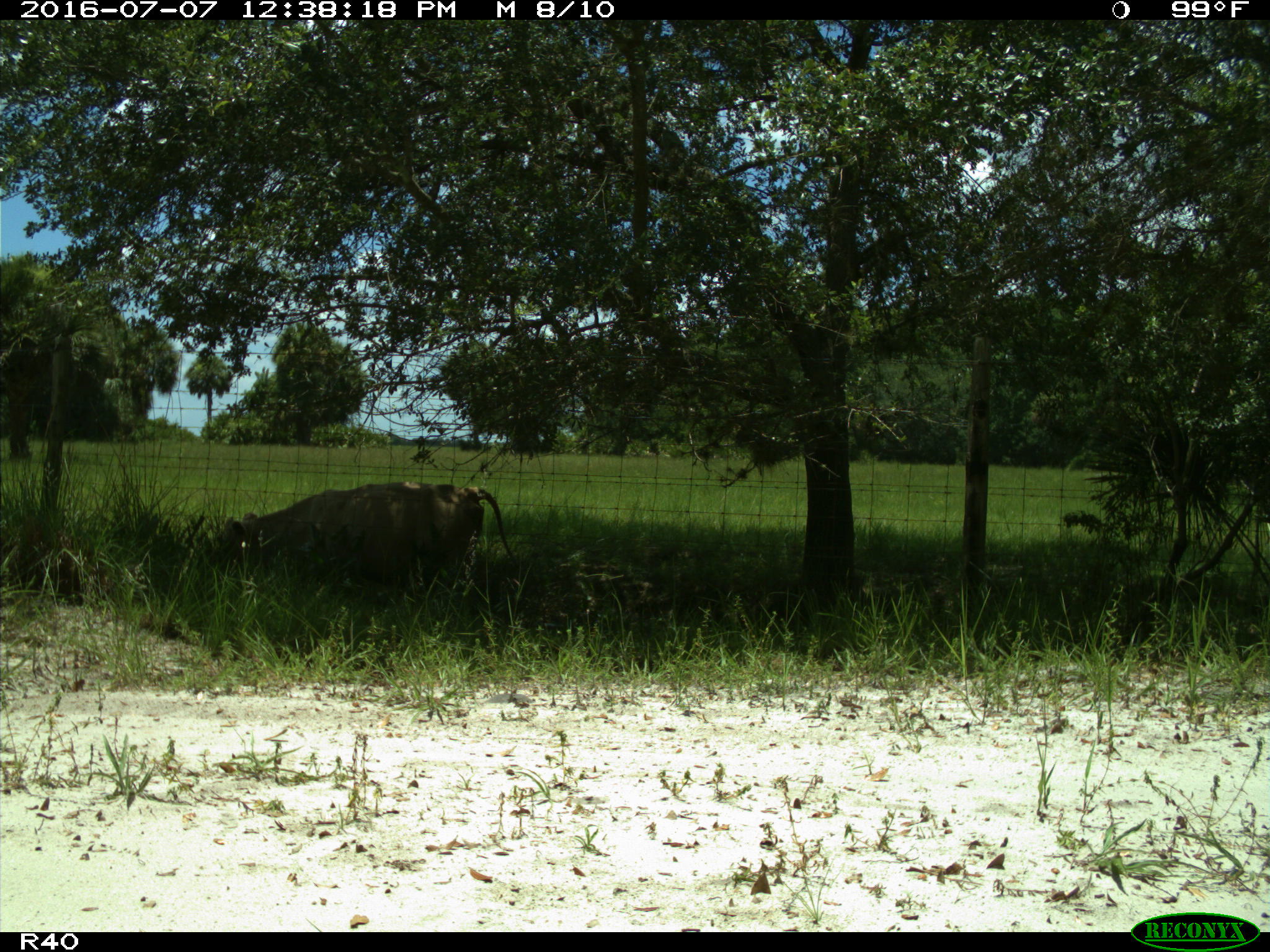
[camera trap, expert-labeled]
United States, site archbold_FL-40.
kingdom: Animalia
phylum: Chordata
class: Mammalia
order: Artiodactyla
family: Bovidae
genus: Bos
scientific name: Bos taurus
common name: domestic cow